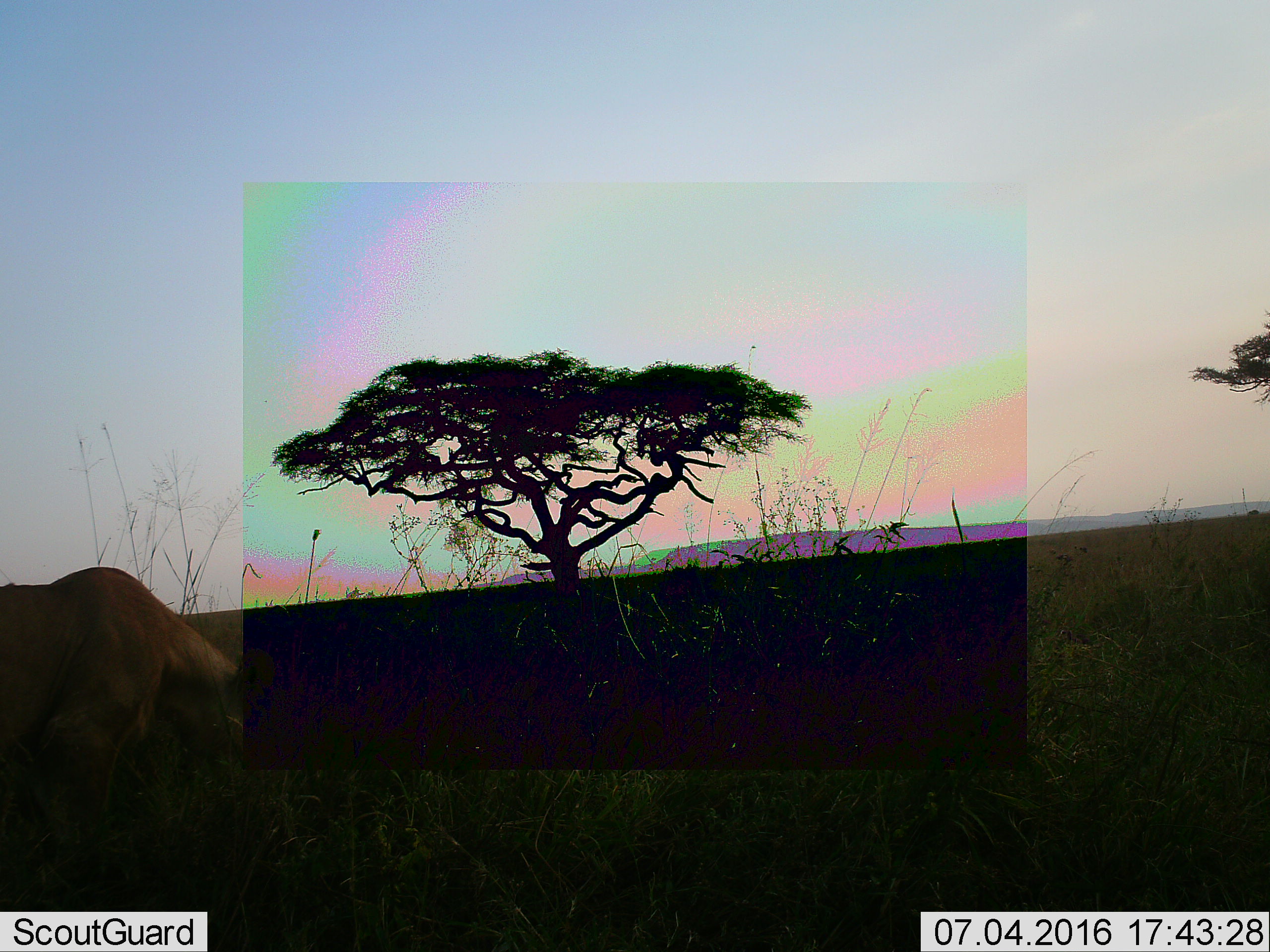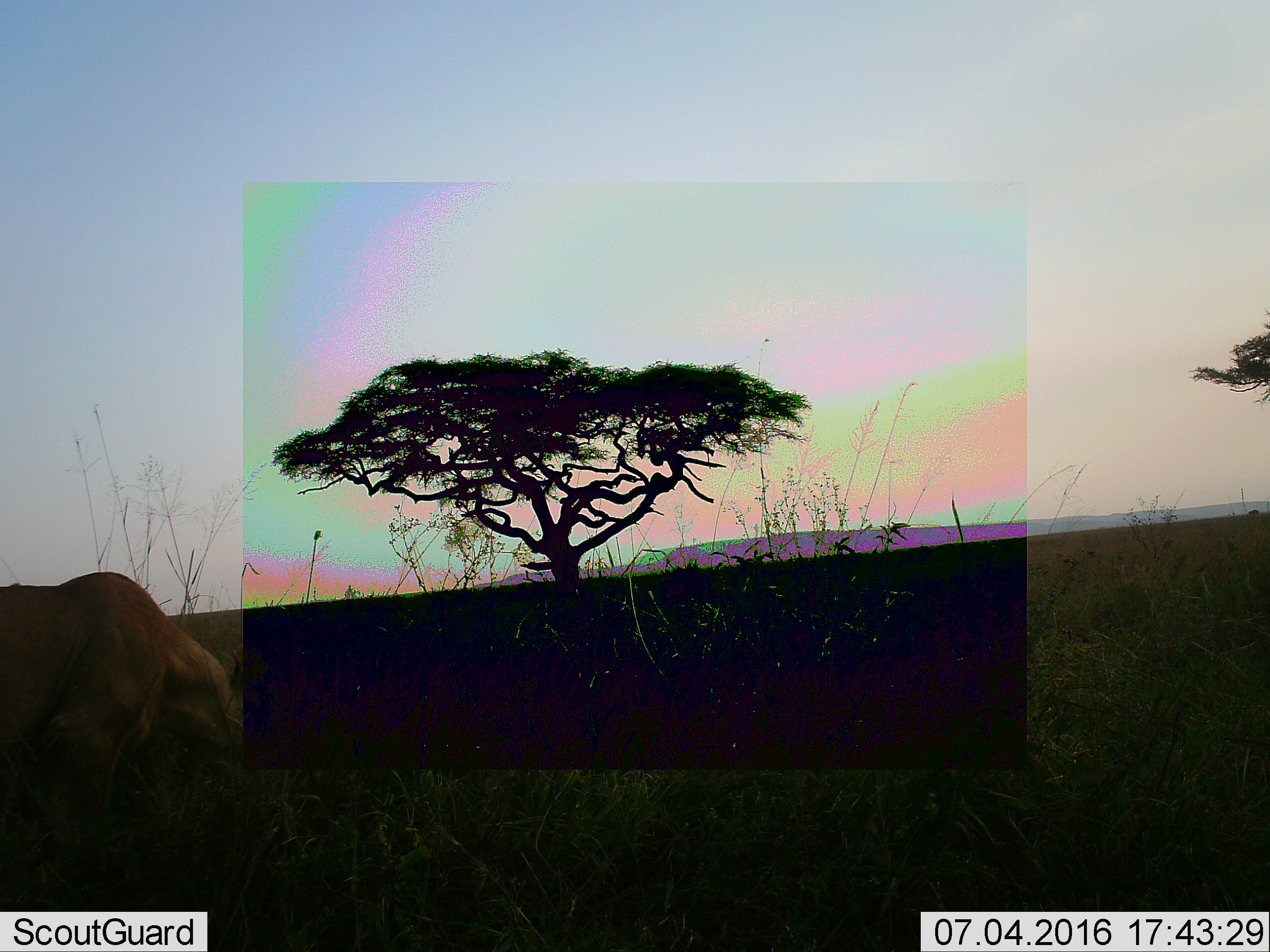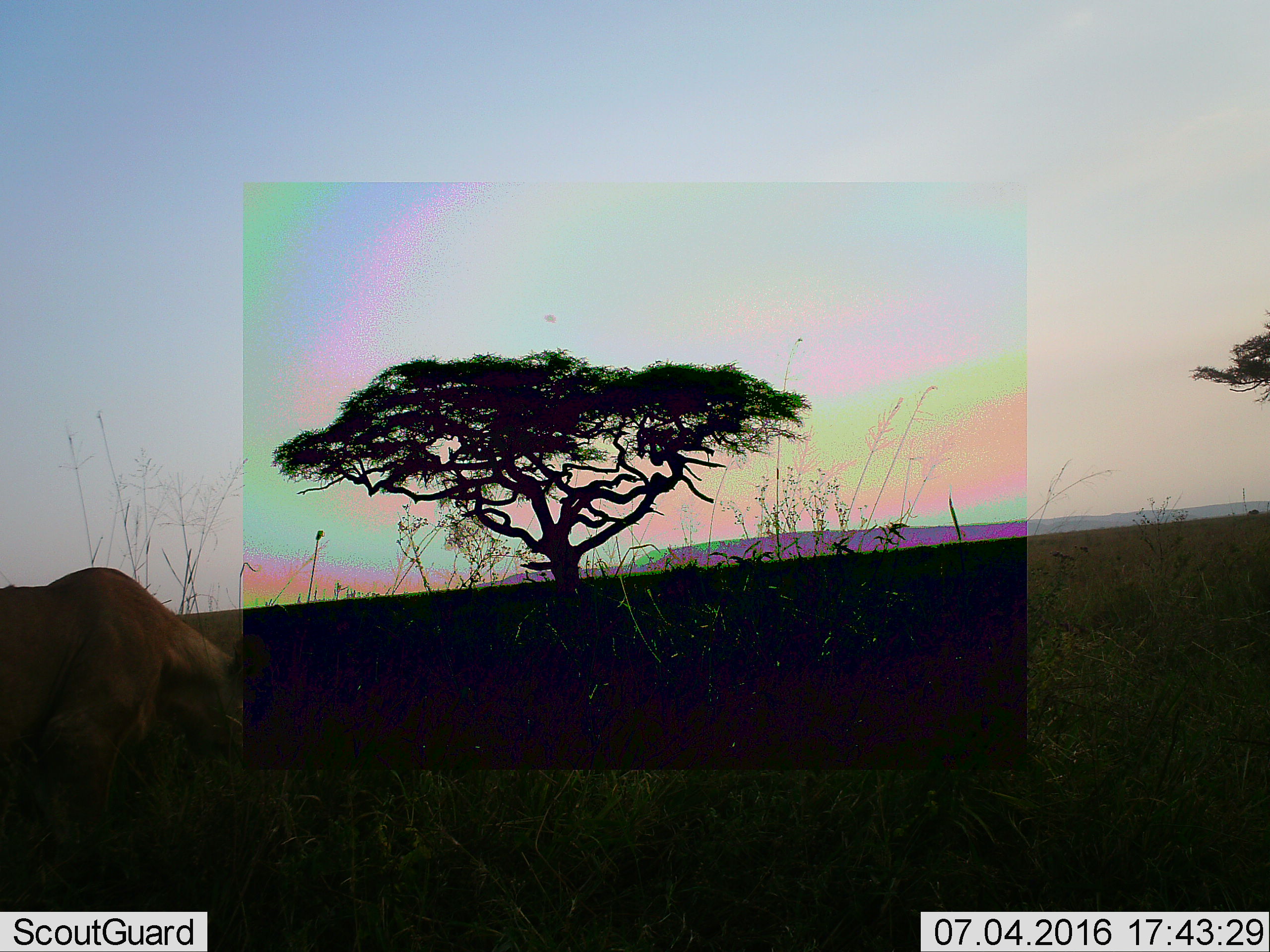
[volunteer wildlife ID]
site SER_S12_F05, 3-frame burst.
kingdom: Animalia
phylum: Chordata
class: Mammalia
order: Carnivora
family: Felidae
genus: Panthera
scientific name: Panthera leo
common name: lion female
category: lionfemale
Lionfemale (lion female) (Panthera leo), count 1. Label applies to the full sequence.